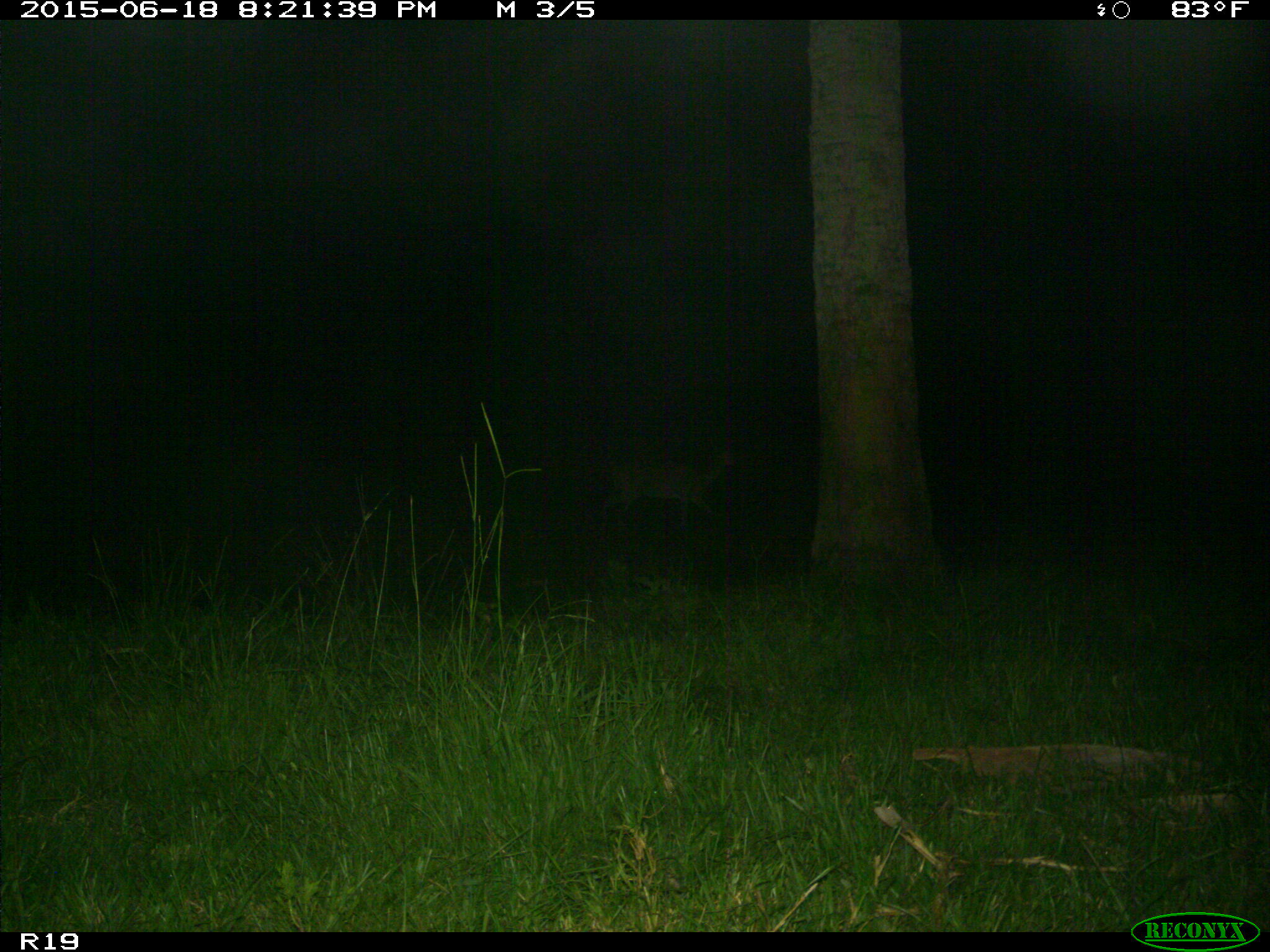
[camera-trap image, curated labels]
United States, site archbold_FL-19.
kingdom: Animalia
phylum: Chordata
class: Mammalia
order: Artiodactyla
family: Cervidae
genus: Odocoileus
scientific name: Odocoileus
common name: deer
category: unidentified deer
Unidentified deer (deer) (Odocoileus).